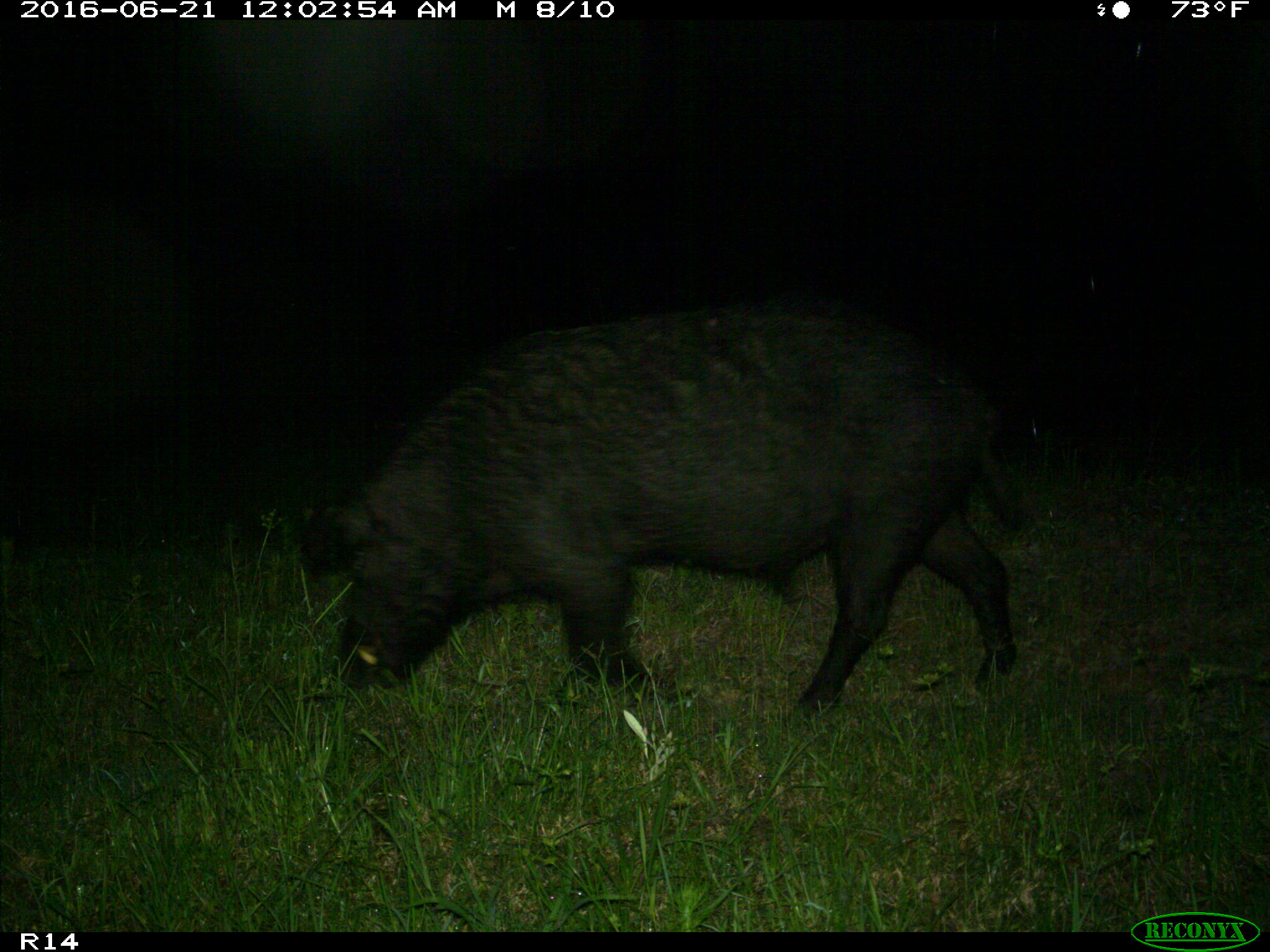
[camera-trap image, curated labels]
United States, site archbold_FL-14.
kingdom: Animalia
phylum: Chordata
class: Mammalia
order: Artiodactyla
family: Suidae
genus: Sus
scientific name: Sus scrofa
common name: wild boar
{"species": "Sus scrofa (wild boar)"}